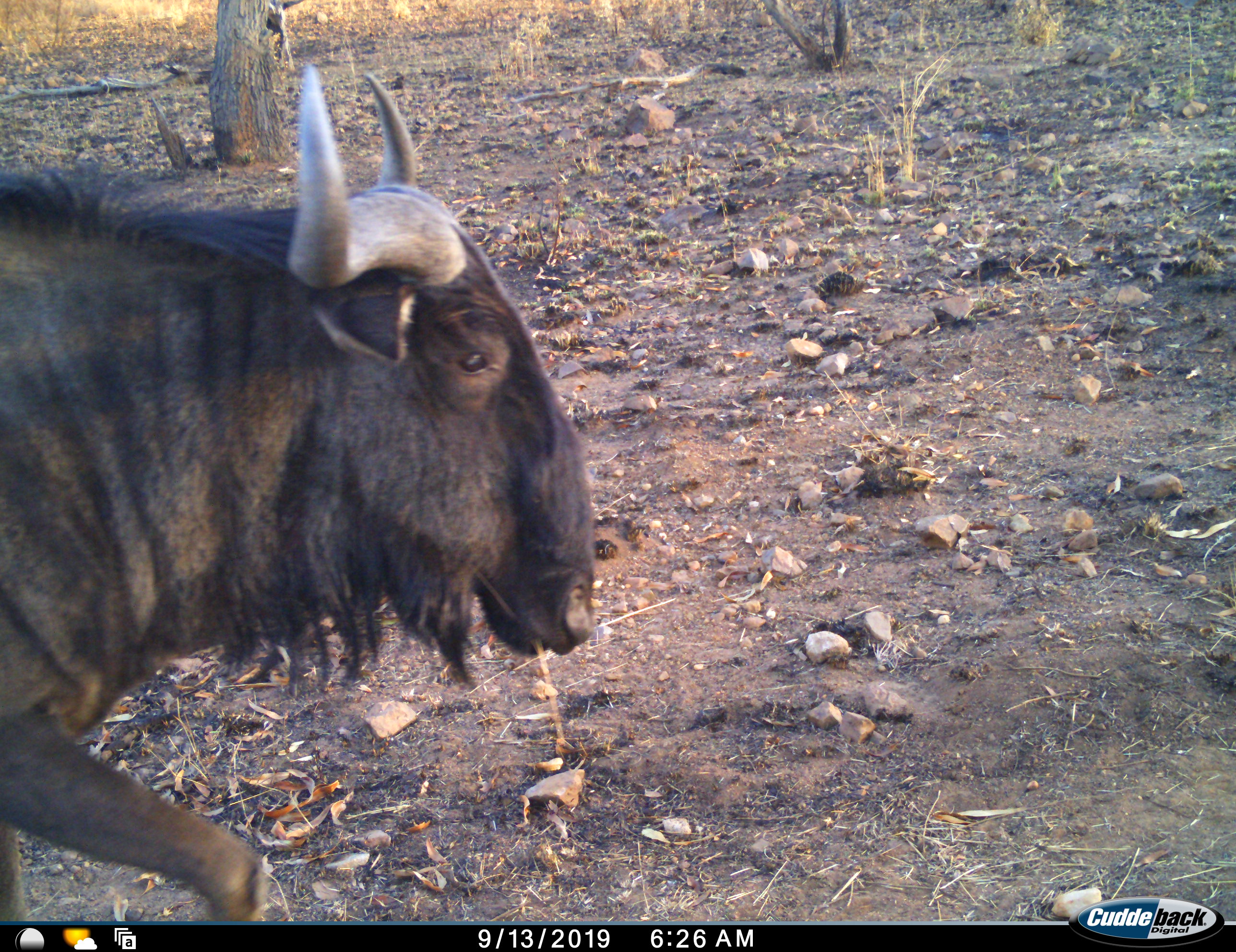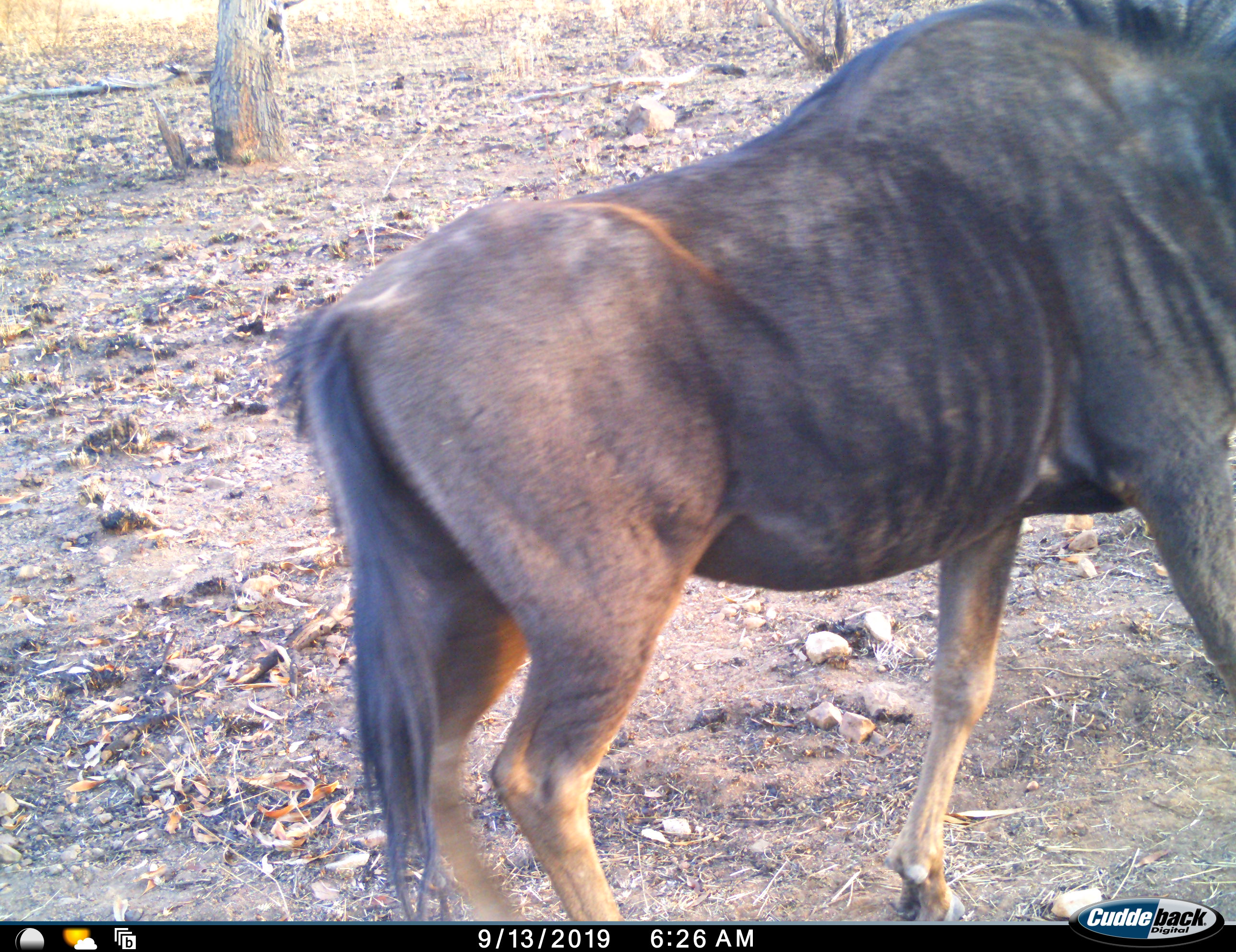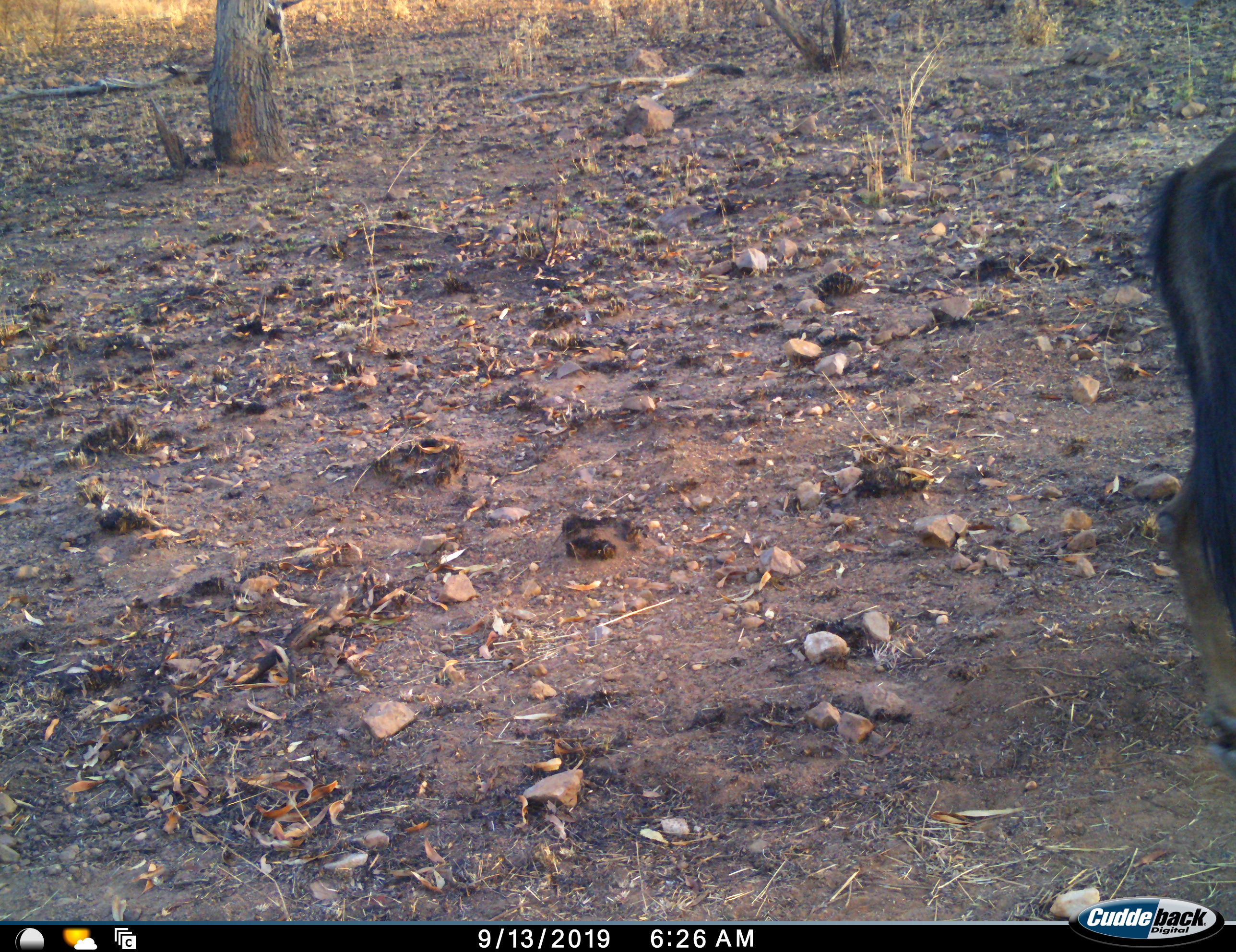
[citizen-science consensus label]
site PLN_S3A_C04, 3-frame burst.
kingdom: Animalia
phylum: Chordata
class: Mammalia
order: Artiodactyla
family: Bovidae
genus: Connochaetes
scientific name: Connochaetes taurinus taurinus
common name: blue wildebeest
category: wildebeestblue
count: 1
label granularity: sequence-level